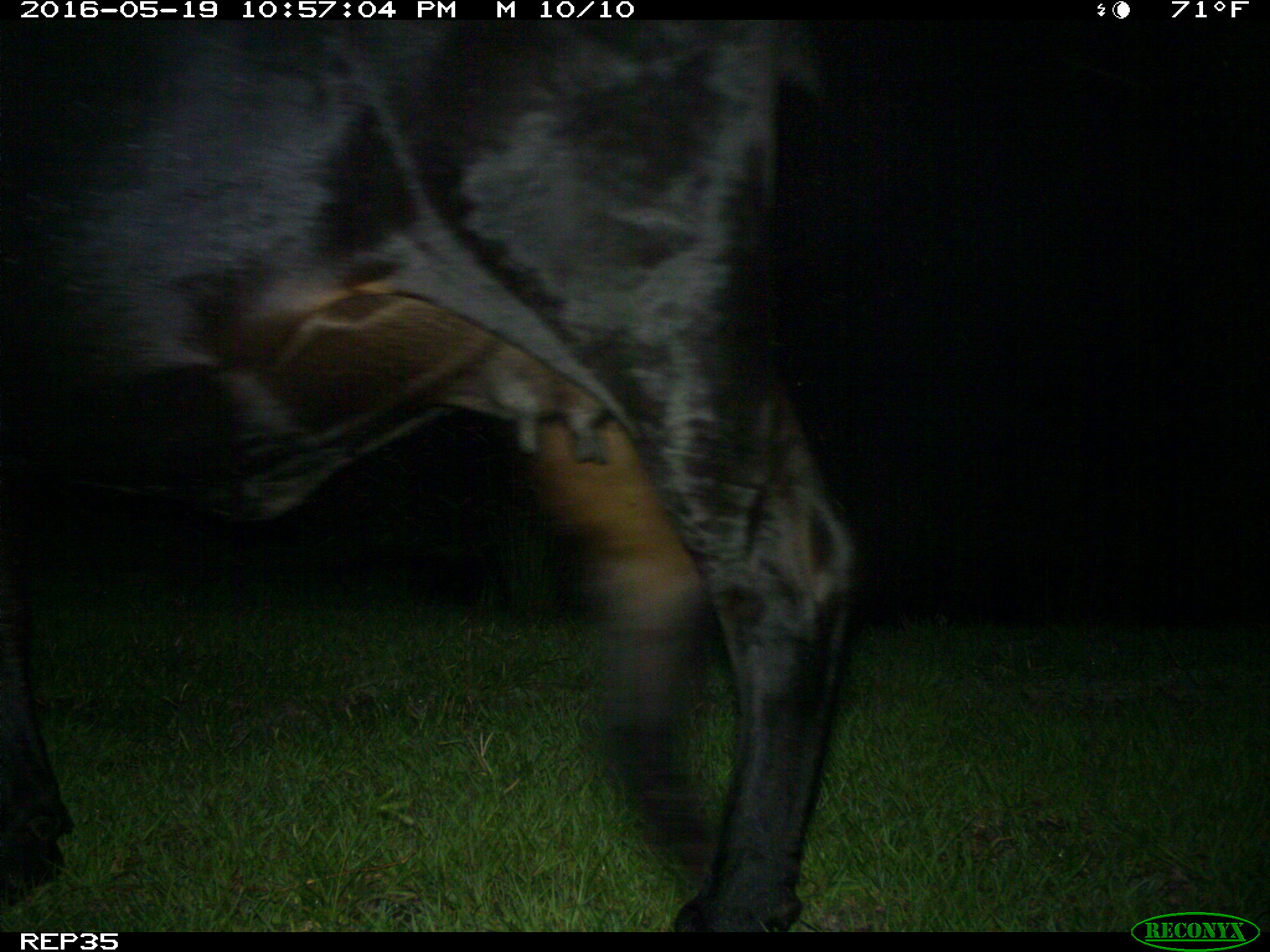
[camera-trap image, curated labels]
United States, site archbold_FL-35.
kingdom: Animalia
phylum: Chordata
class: Mammalia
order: Artiodactyla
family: Bovidae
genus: Bos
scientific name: Bos taurus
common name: domestic cow